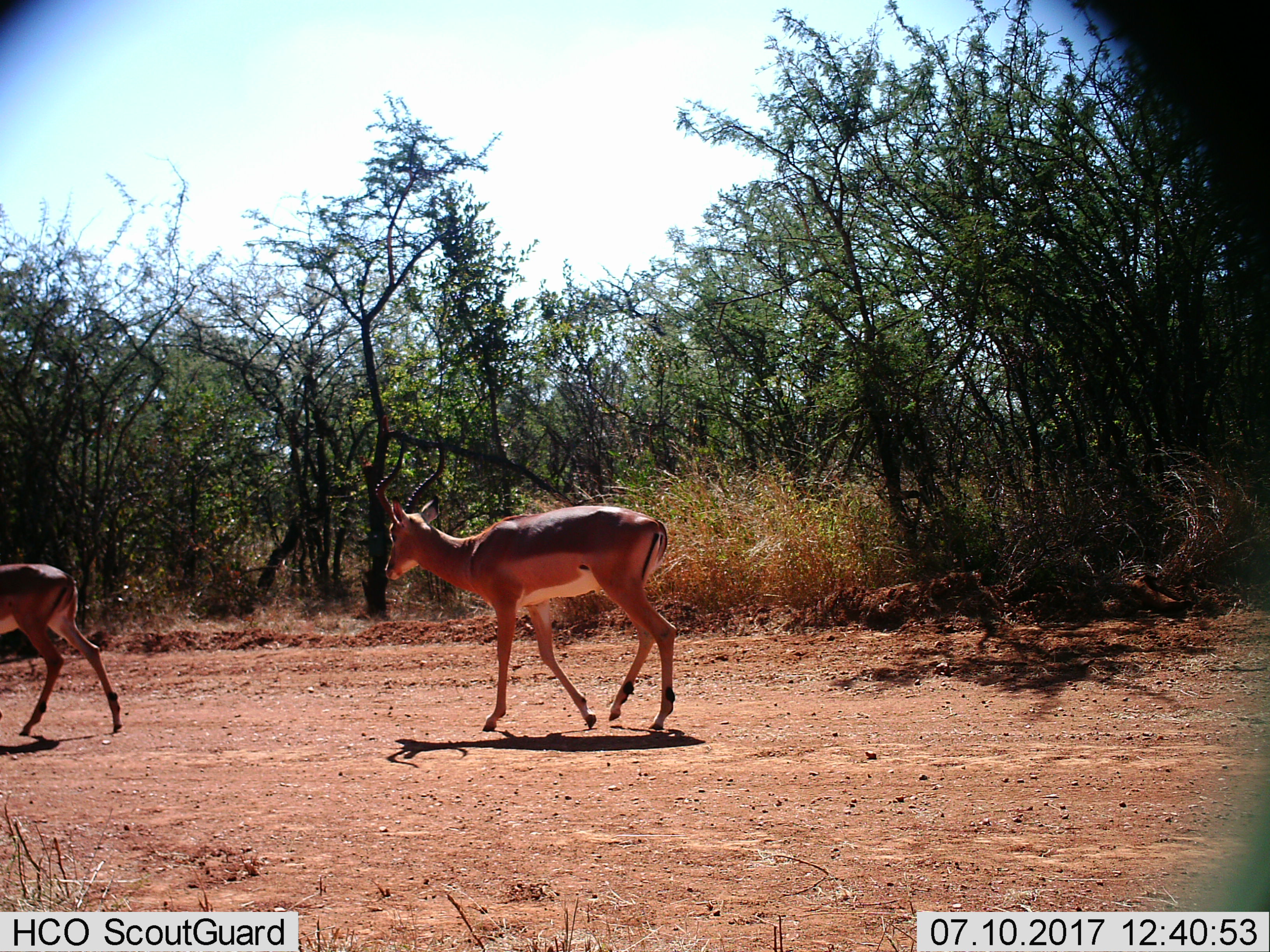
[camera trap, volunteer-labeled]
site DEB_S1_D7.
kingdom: Animalia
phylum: Chordata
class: Mammalia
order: Artiodactyla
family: Bovidae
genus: Aepyceros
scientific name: Aepyceros melampus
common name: impala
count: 2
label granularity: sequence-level